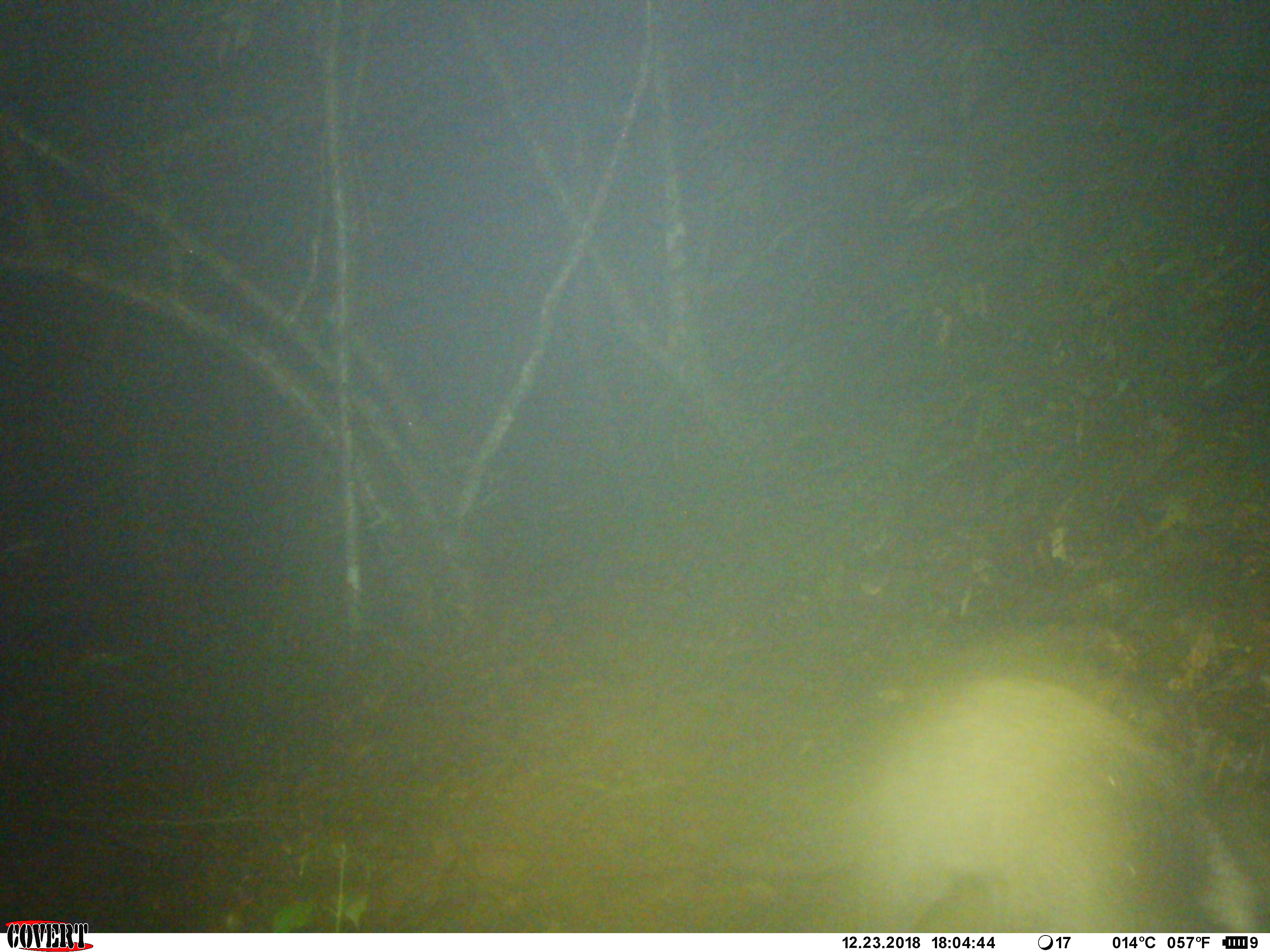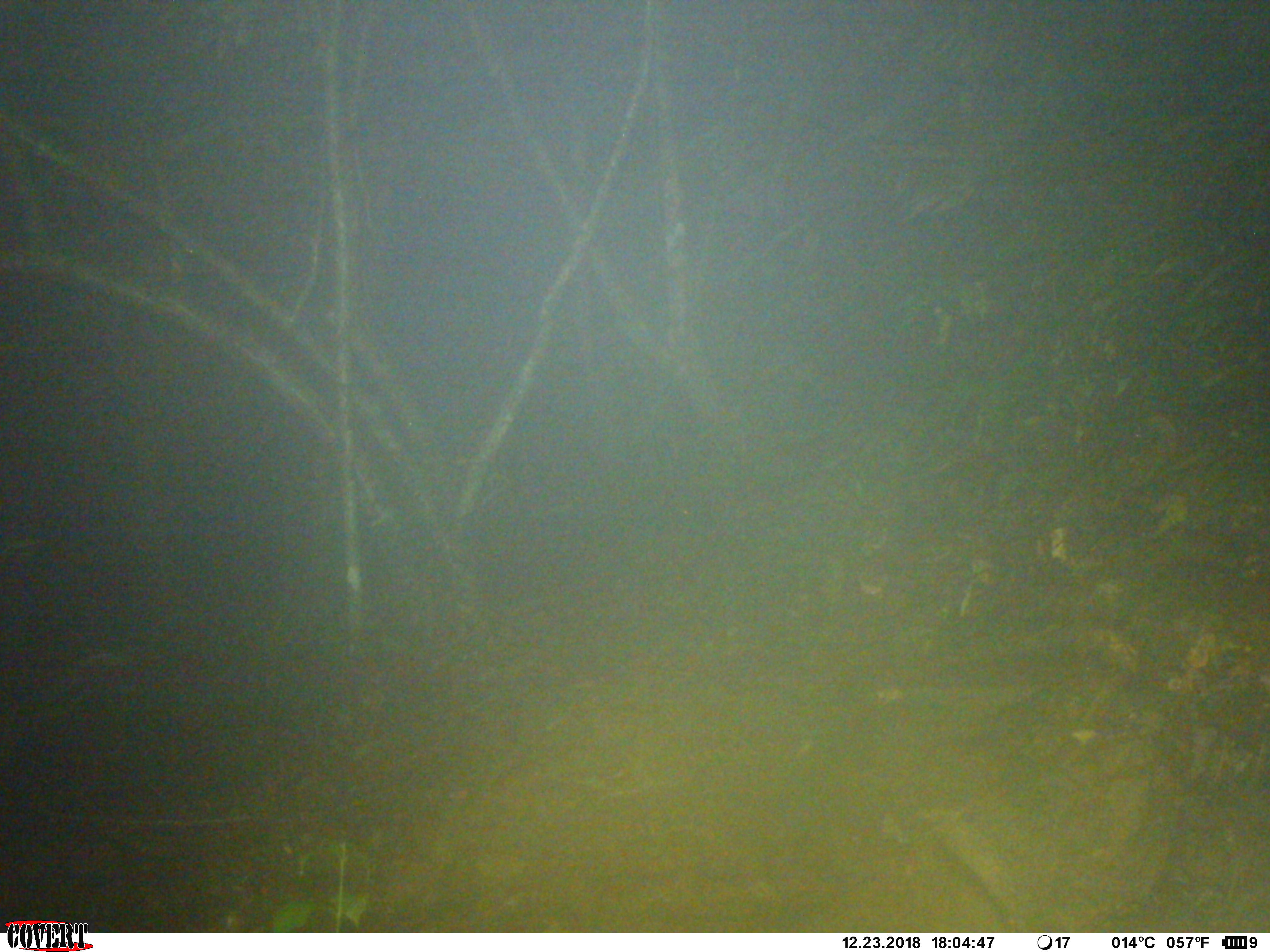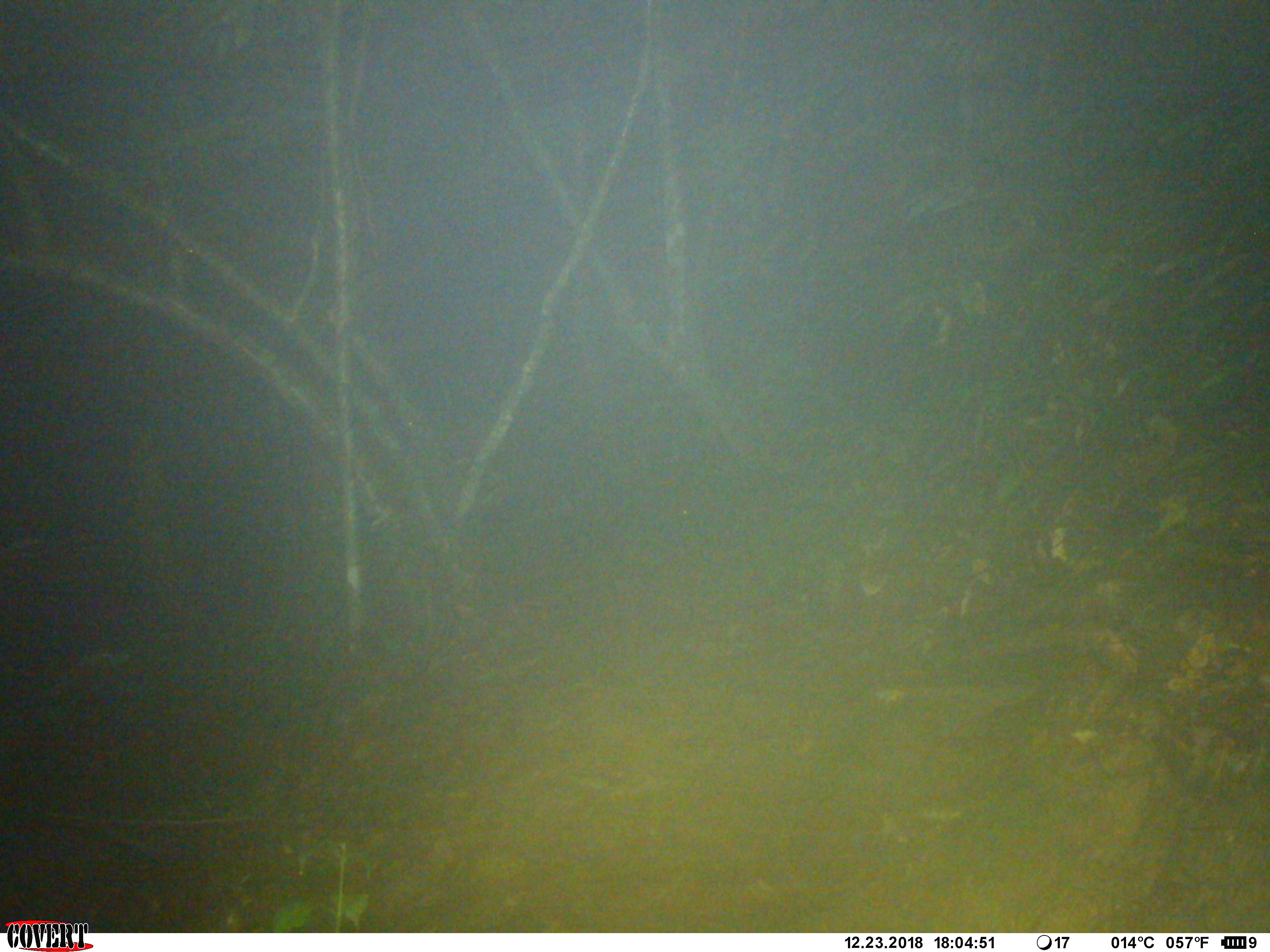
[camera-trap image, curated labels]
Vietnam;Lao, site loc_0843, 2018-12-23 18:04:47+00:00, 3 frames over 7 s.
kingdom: Animalia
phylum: Chordata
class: Mammalia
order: Carnivora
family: Viverridae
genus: Paguma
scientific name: Paguma larvata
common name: masked palm civet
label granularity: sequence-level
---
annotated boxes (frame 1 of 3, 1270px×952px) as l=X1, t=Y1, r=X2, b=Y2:
masked palm civet: l=852, t=674, r=1269, b=933